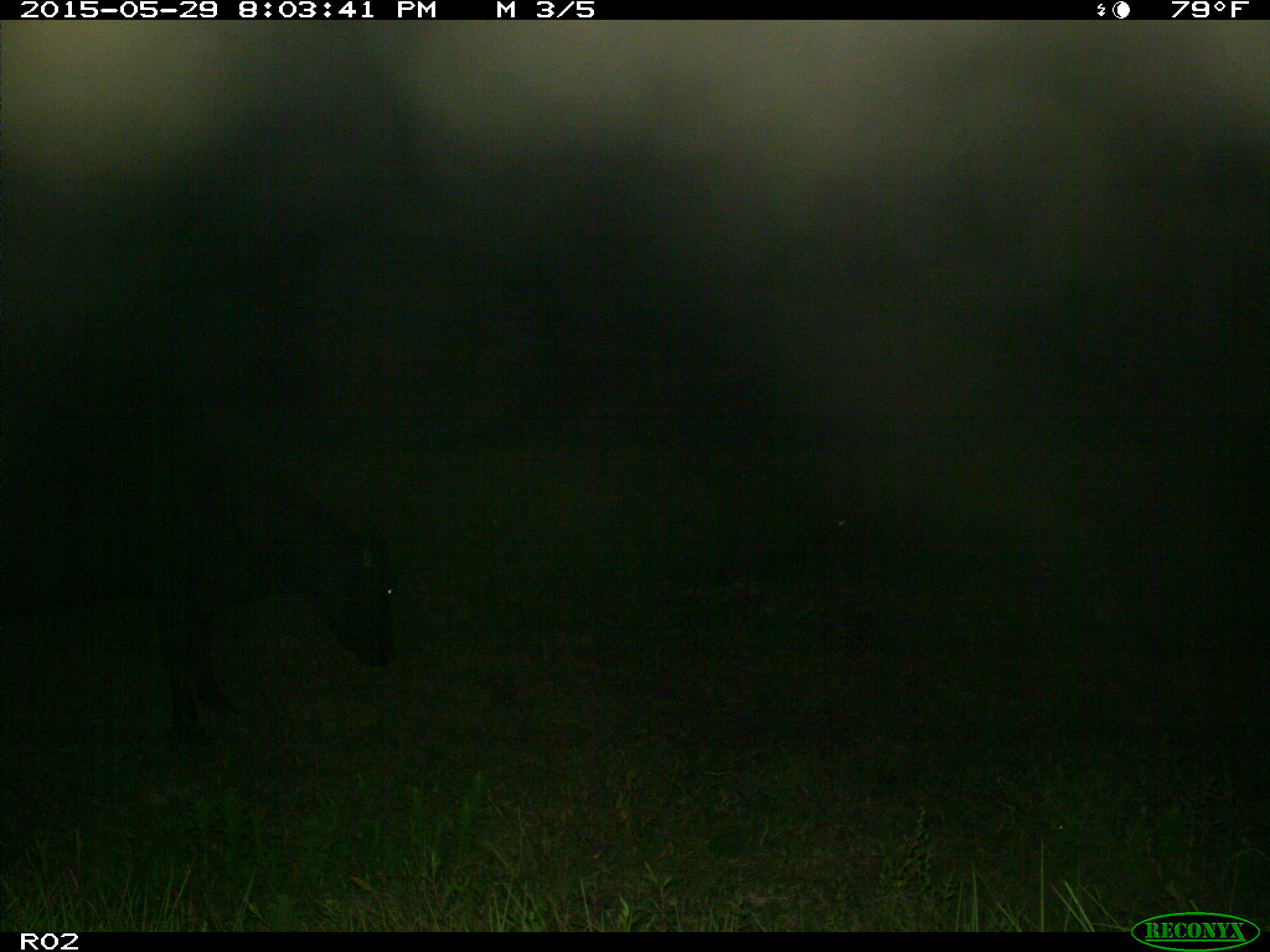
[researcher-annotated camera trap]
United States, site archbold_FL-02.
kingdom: Animalia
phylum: Chordata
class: Mammalia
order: Artiodactyla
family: Bovidae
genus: Bos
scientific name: Bos taurus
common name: domestic cow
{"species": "Bos taurus (domestic cow)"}